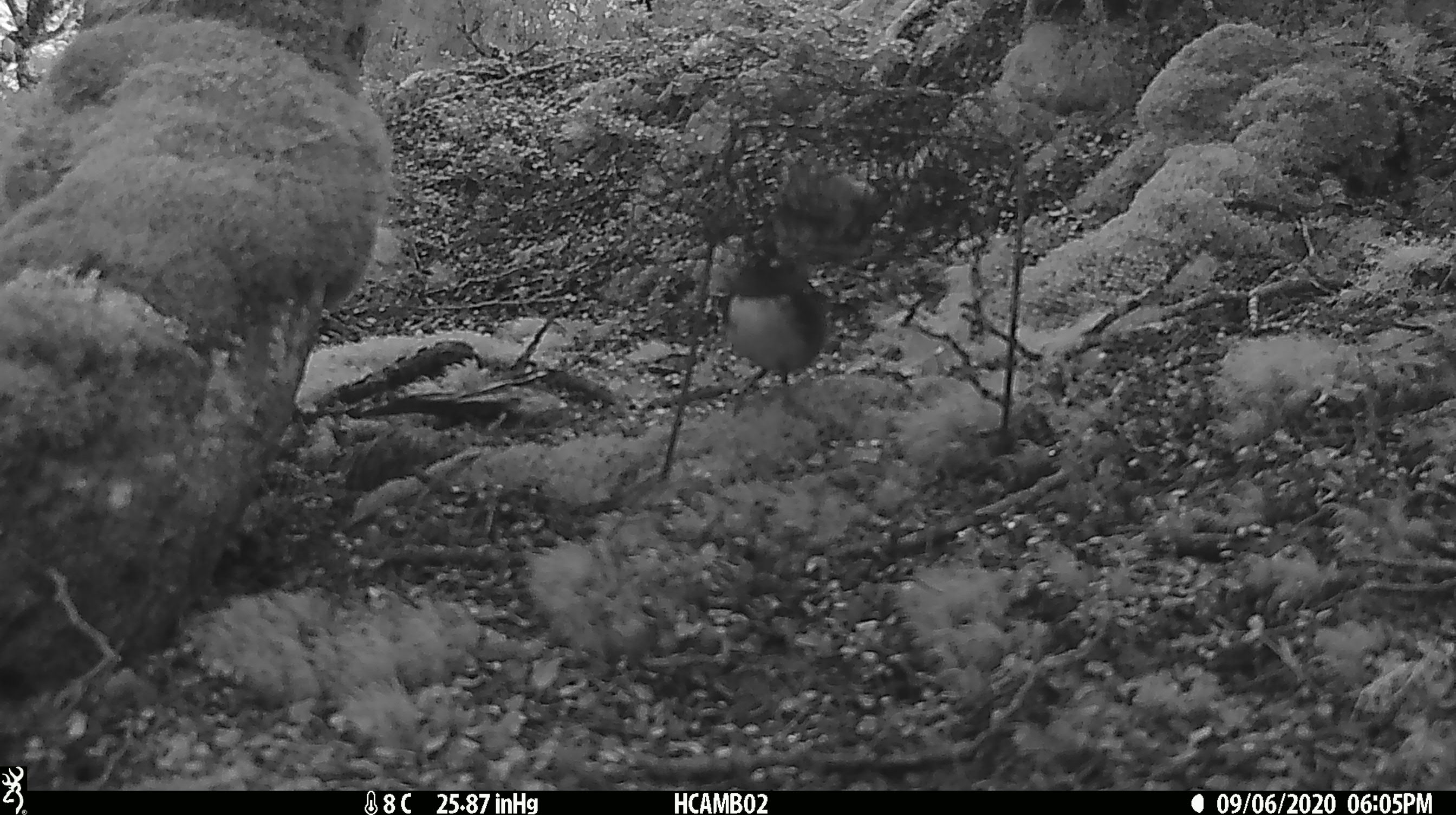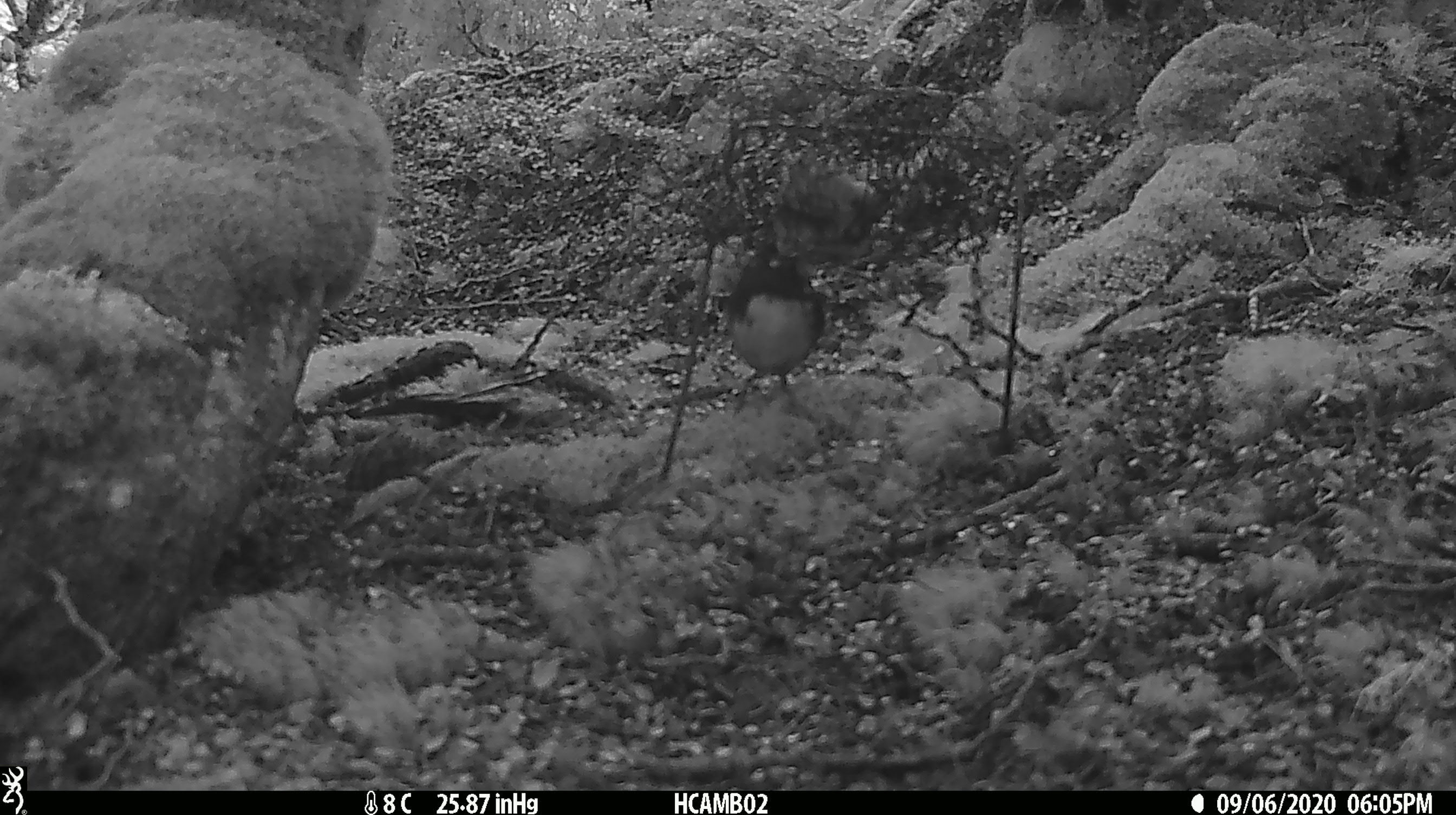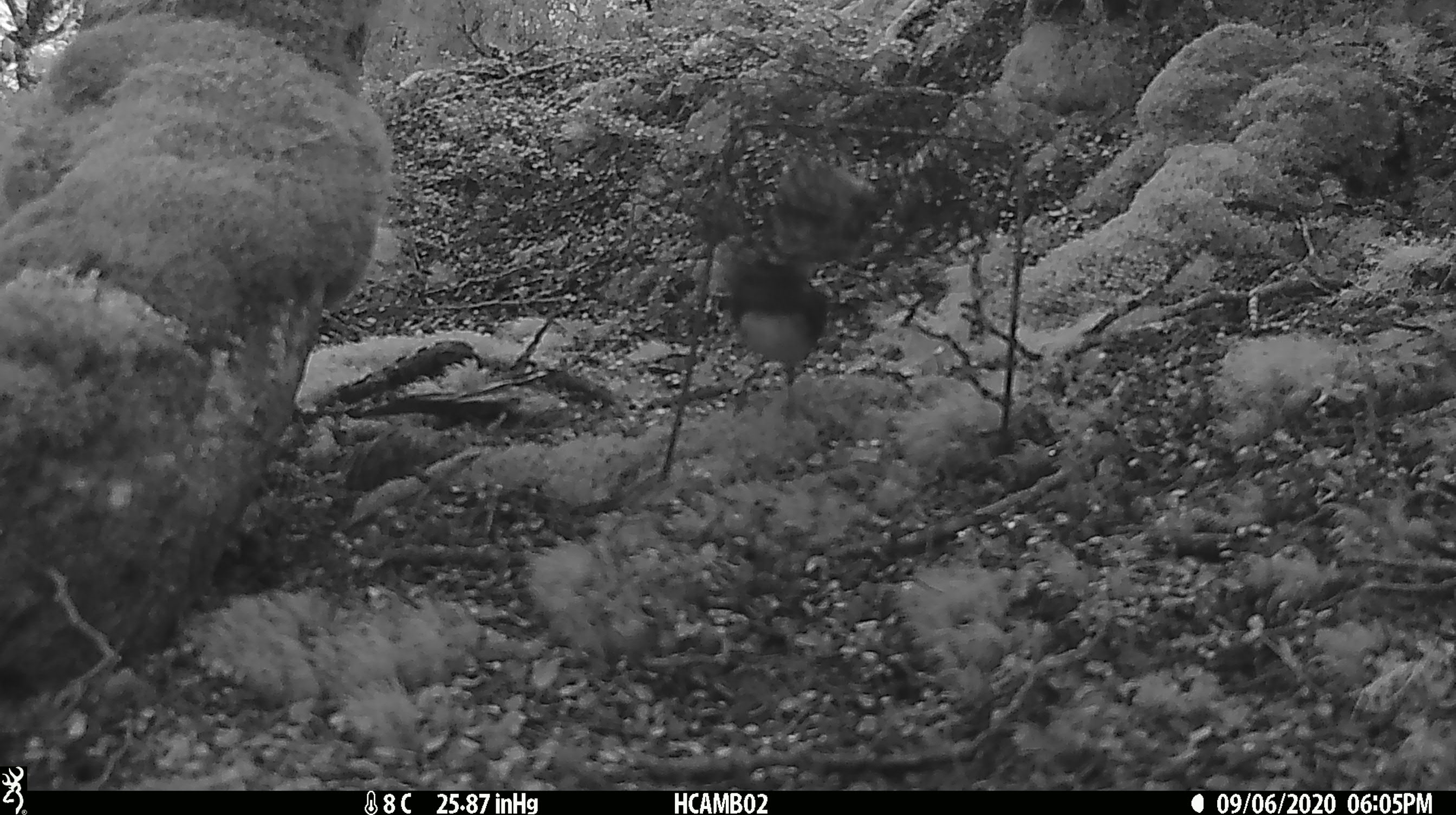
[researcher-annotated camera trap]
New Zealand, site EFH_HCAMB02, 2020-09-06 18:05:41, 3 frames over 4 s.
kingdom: Animalia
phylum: Chordata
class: Aves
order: Passeriformes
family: Petroicidae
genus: Petroica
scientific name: Petroica australis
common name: new zealand robin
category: robin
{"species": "robin (new zealand robin) (Petroica australis)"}